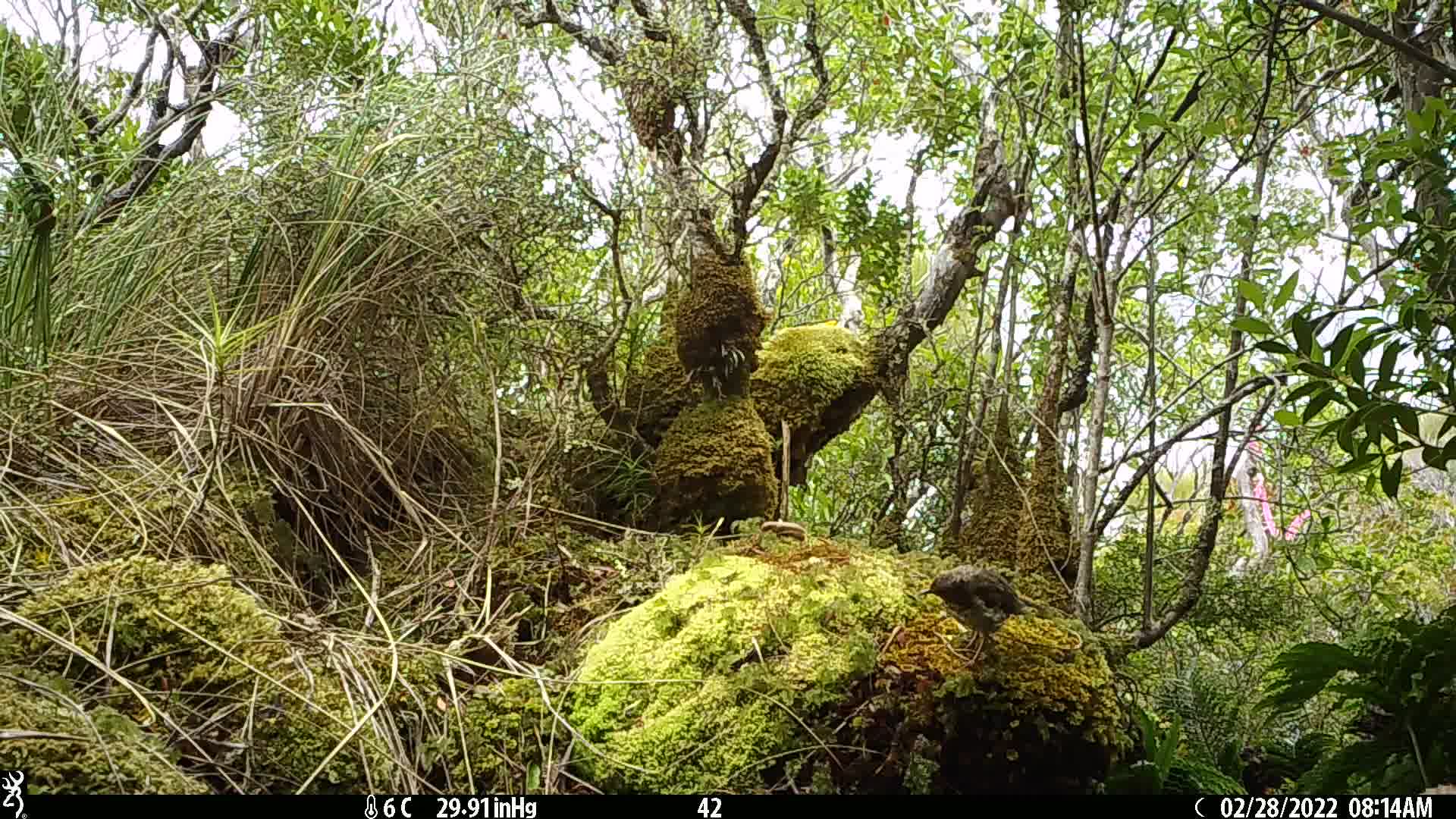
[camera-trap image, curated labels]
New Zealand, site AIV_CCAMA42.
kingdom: Animalia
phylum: Chordata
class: Aves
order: Passeriformes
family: Turdidae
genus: Turdus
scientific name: Turdus philomelos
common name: song thrush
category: thrush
Thrush (song thrush) (Turdus philomelos).